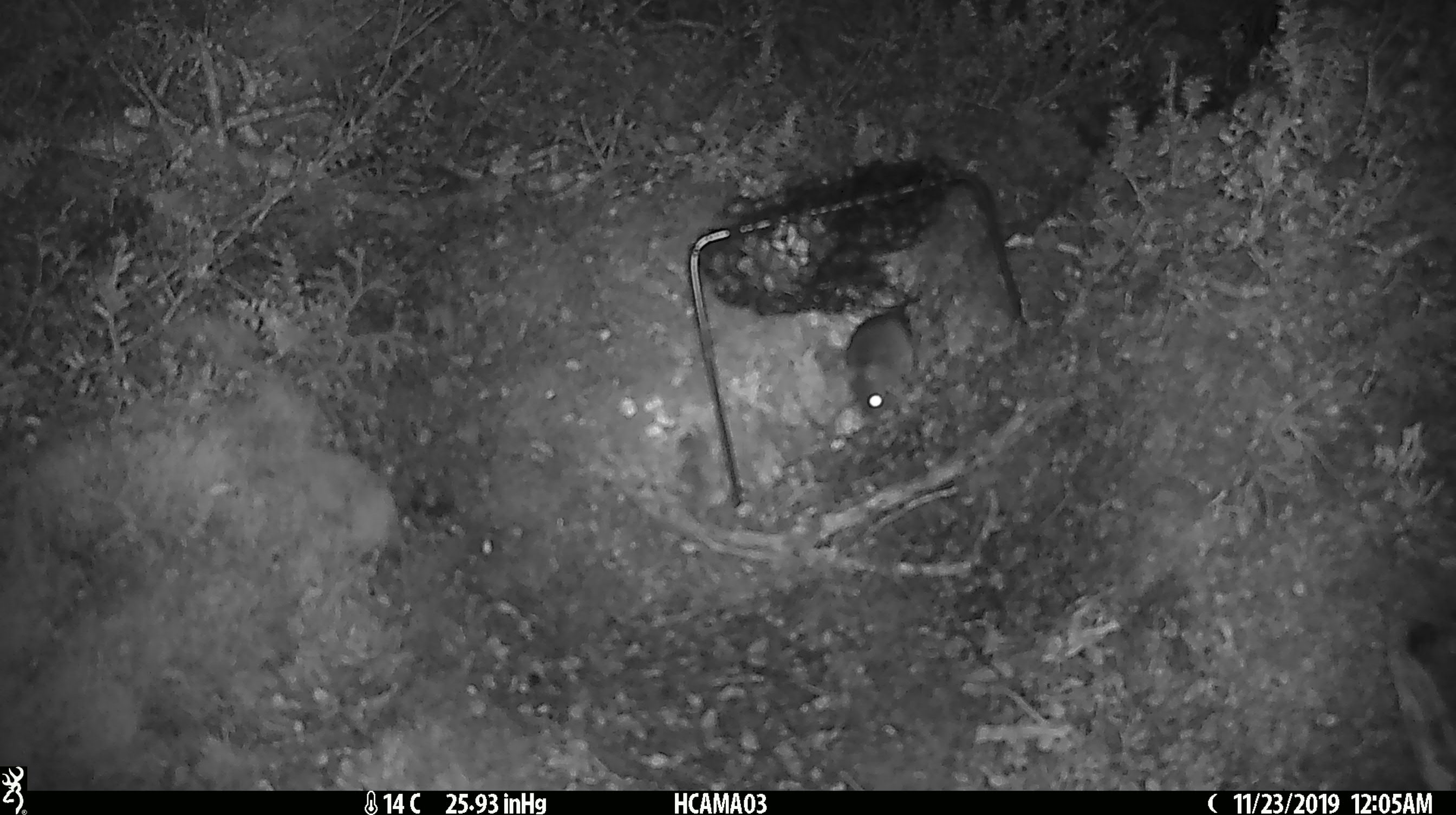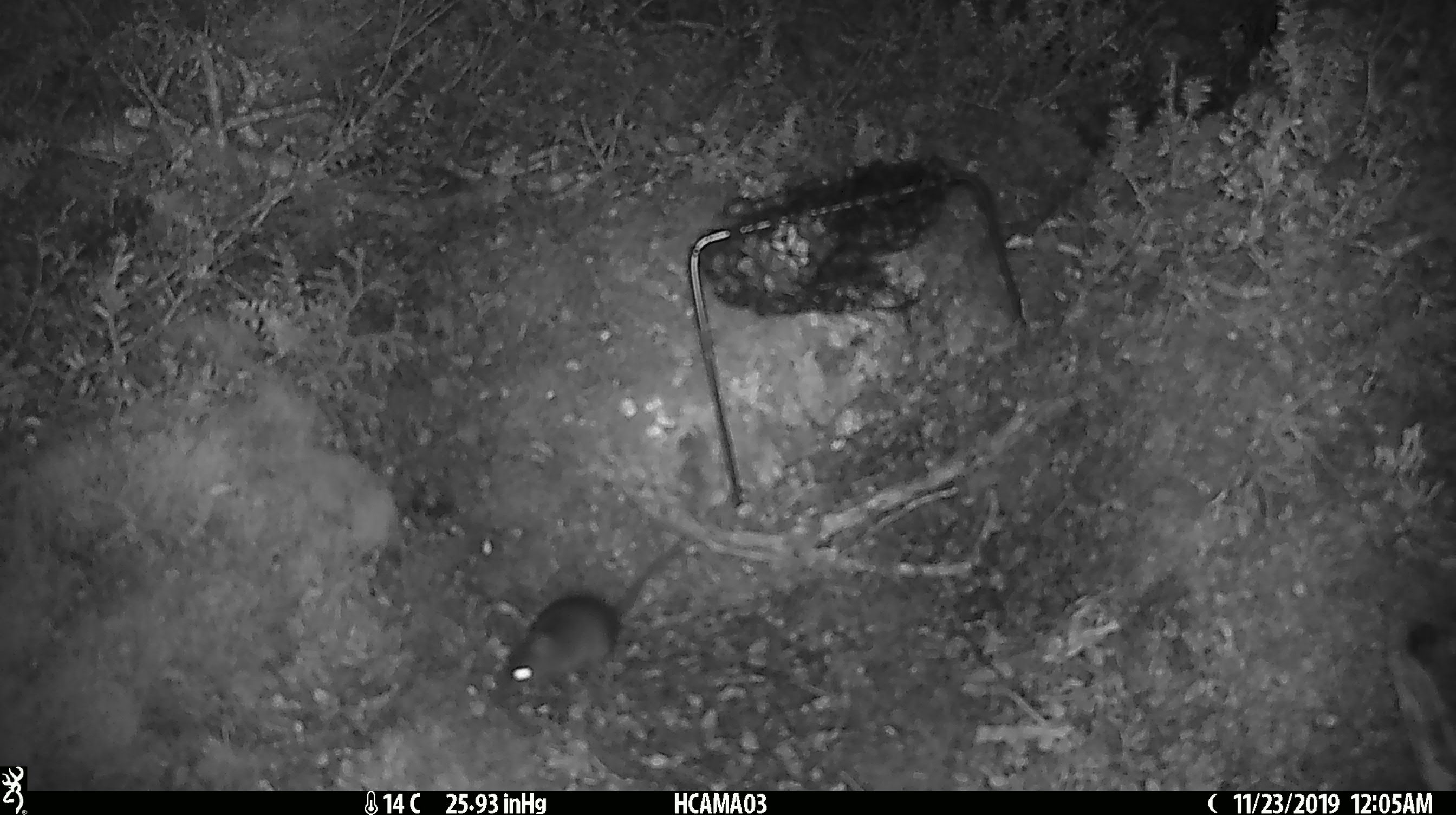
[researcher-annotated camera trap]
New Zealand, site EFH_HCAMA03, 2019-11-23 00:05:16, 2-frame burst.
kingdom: Animalia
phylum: Chordata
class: Mammalia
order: Rodentia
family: Muridae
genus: Mus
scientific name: Mus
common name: mouse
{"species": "mouse (Mus)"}